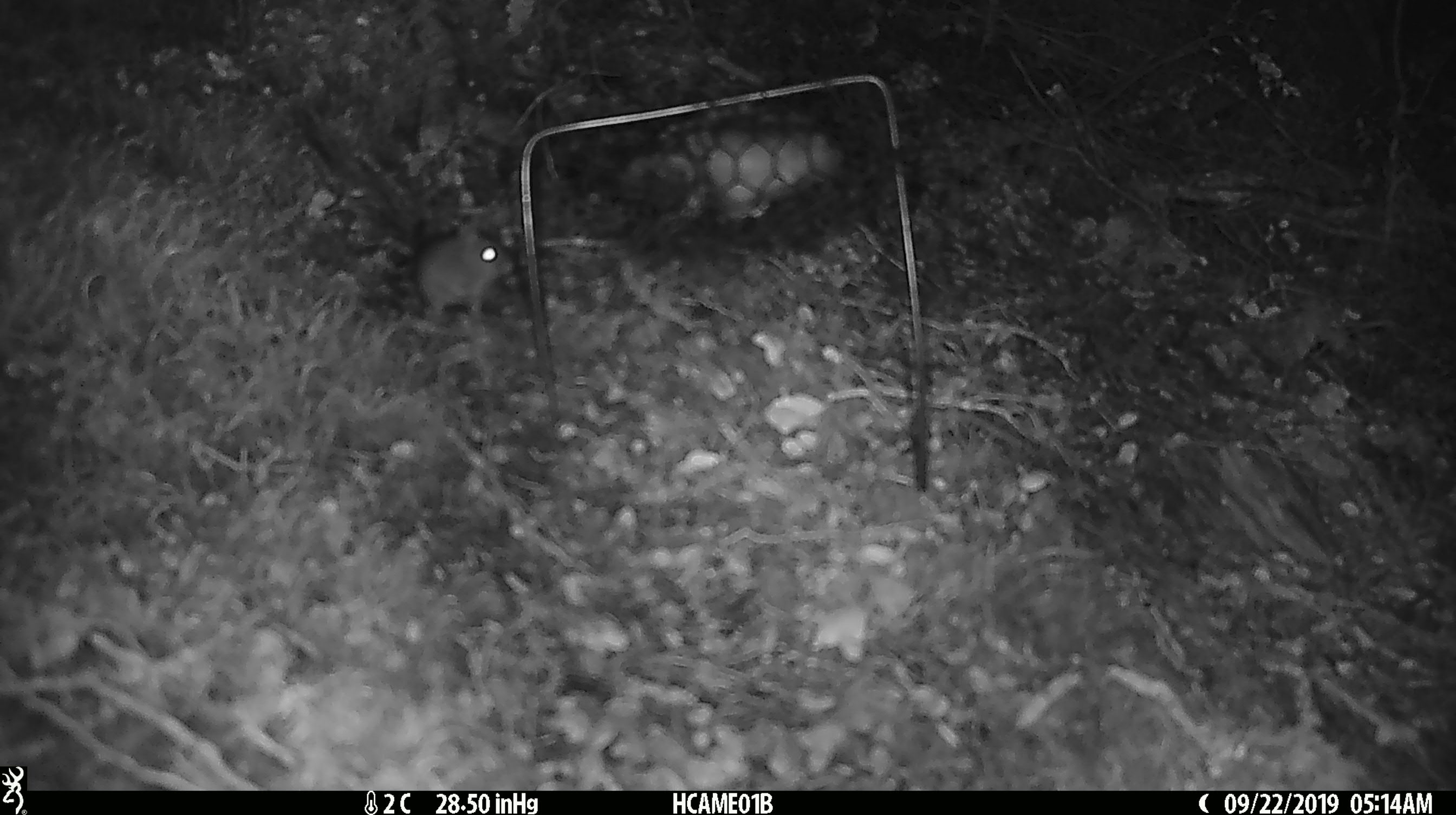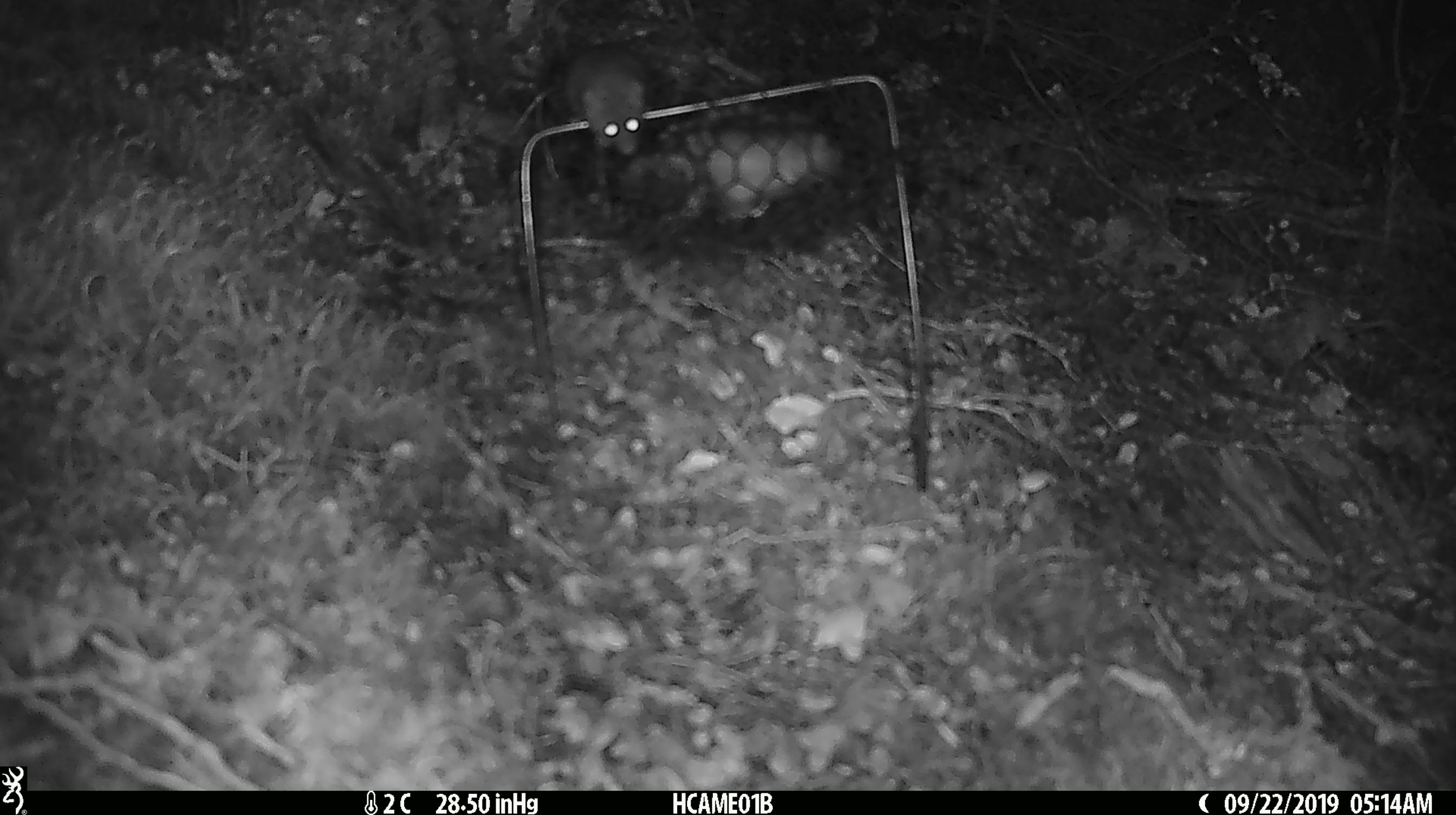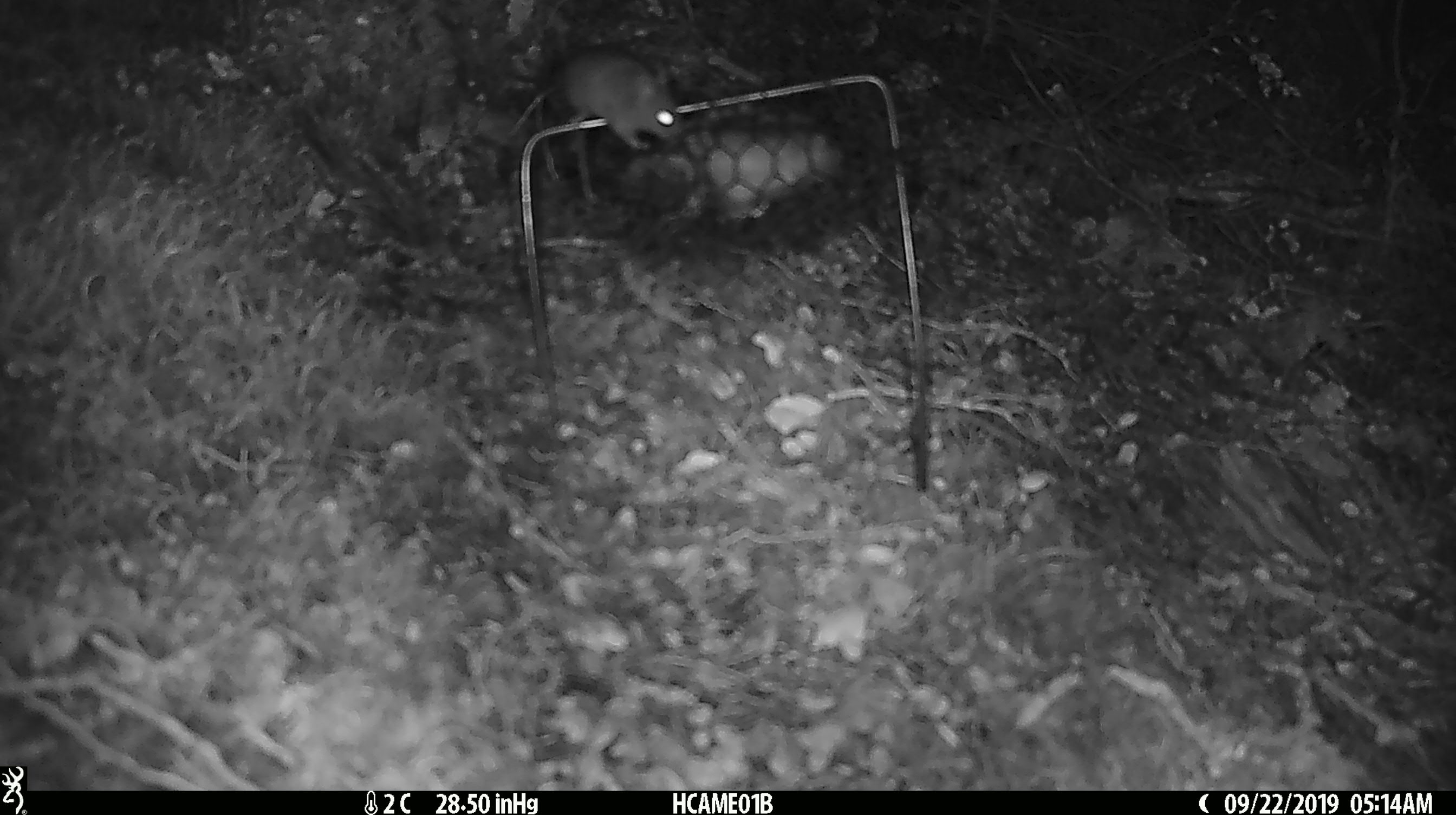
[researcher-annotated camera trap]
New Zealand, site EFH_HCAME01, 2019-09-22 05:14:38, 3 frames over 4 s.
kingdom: Animalia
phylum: Chordata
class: Mammalia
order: Rodentia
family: Muridae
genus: Mus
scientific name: Mus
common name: mouse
Mouse (Mus).